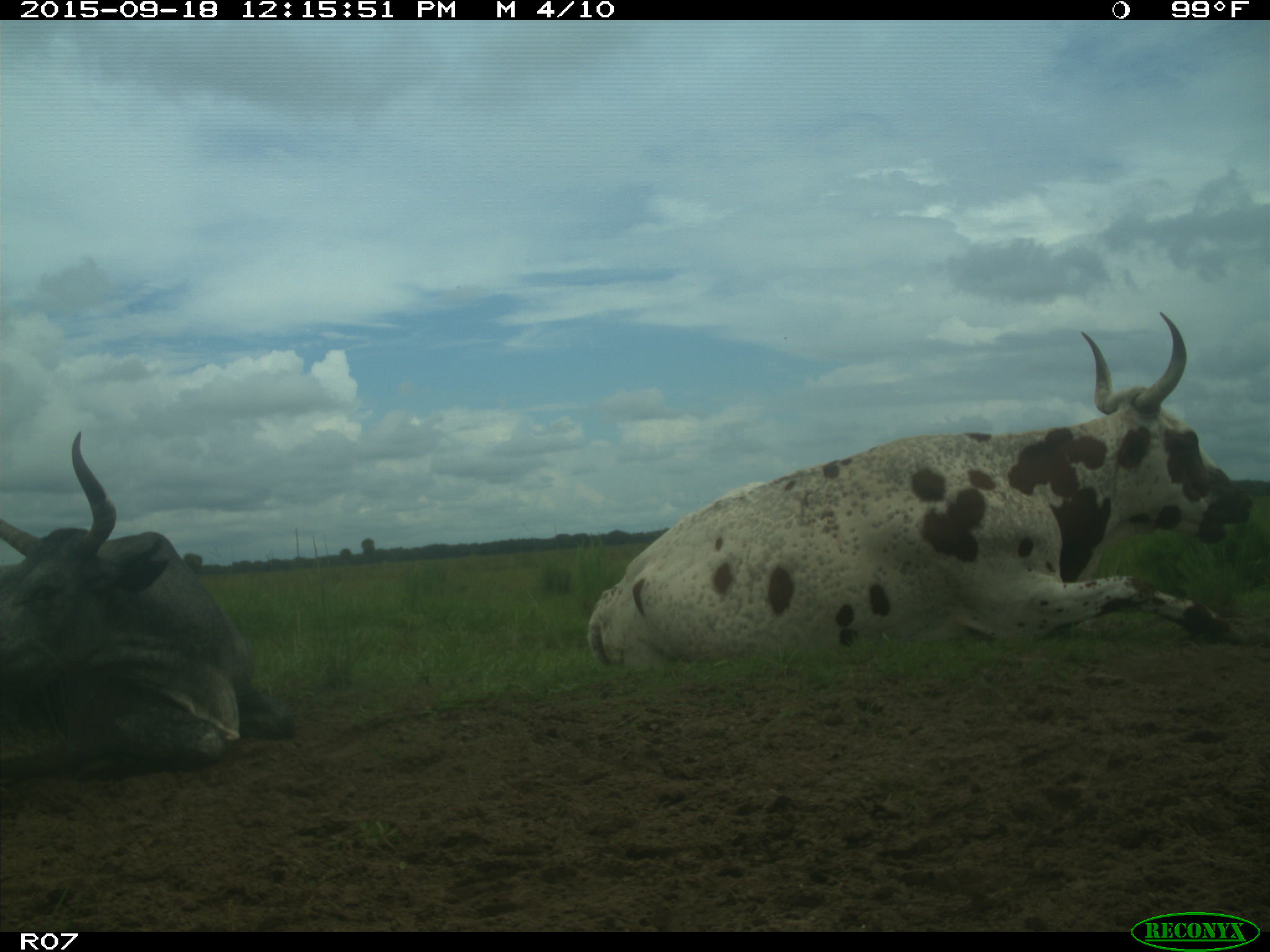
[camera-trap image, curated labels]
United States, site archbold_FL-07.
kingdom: Animalia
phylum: Chordata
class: Mammalia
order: Artiodactyla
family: Bovidae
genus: Bos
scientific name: Bos taurus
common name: domestic cow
Bos taurus (domestic cow).